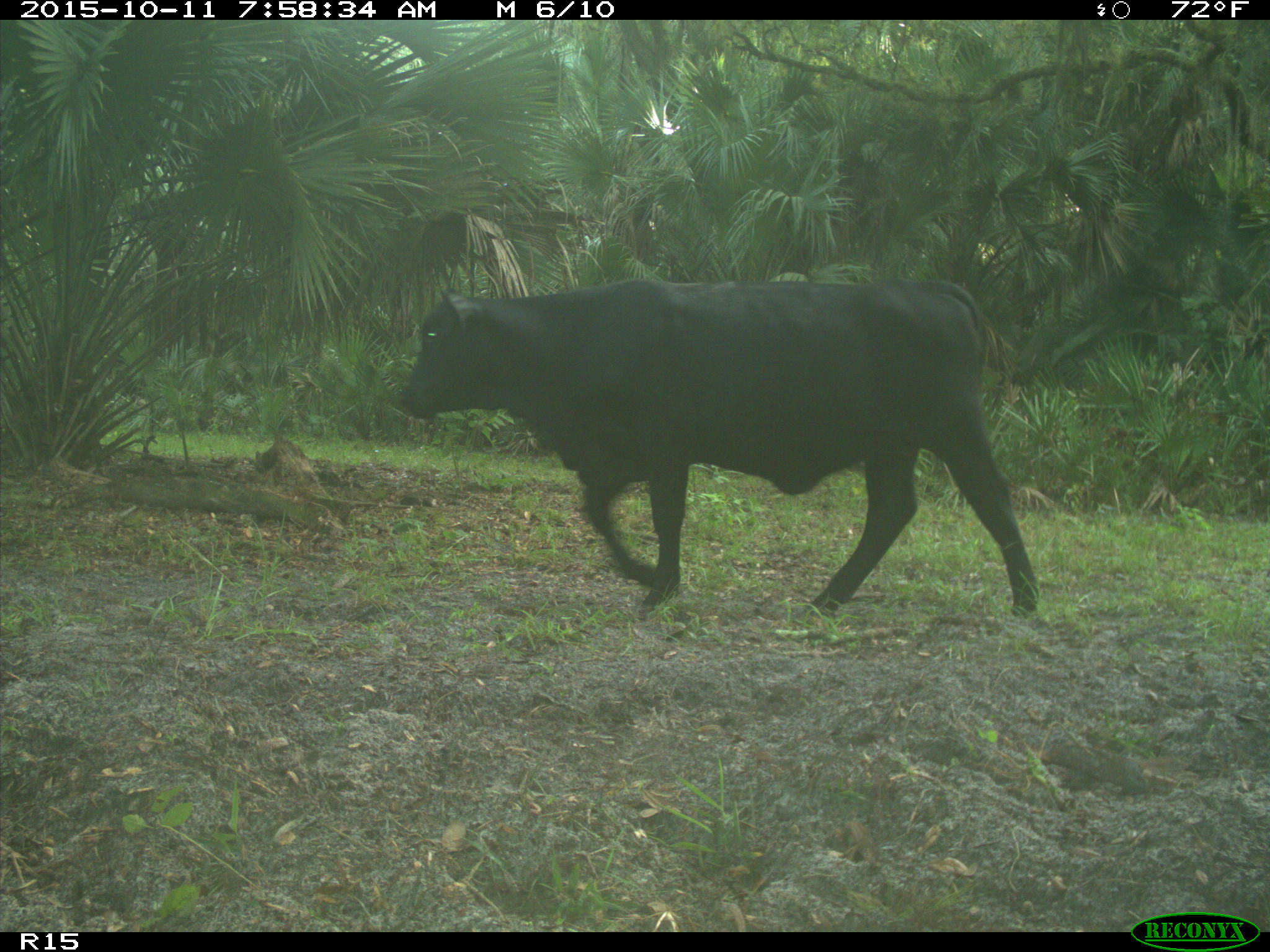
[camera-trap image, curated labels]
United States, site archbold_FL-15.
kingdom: Animalia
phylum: Chordata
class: Mammalia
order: Artiodactyla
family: Bovidae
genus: Bos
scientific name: Bos taurus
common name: domestic cow